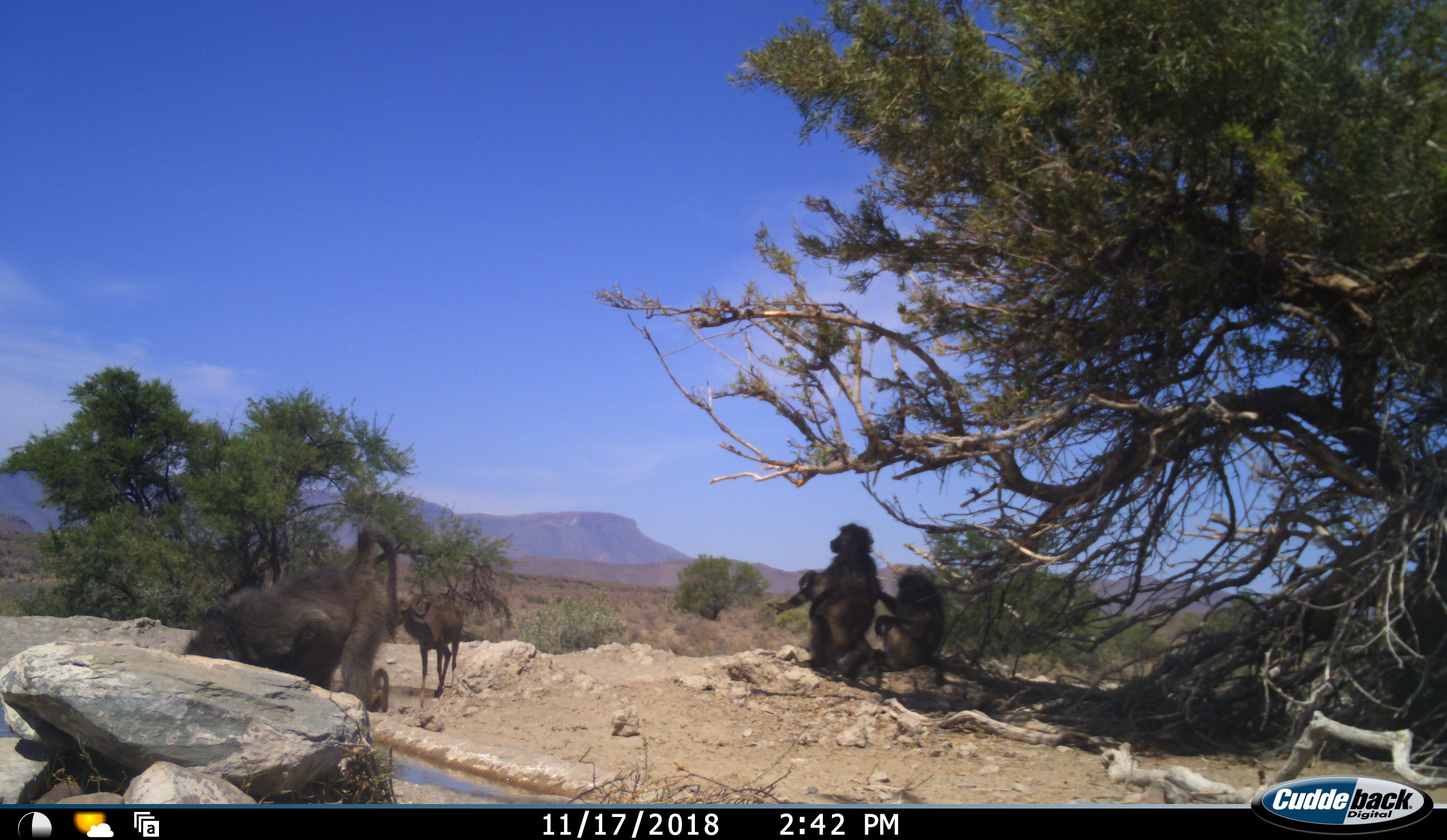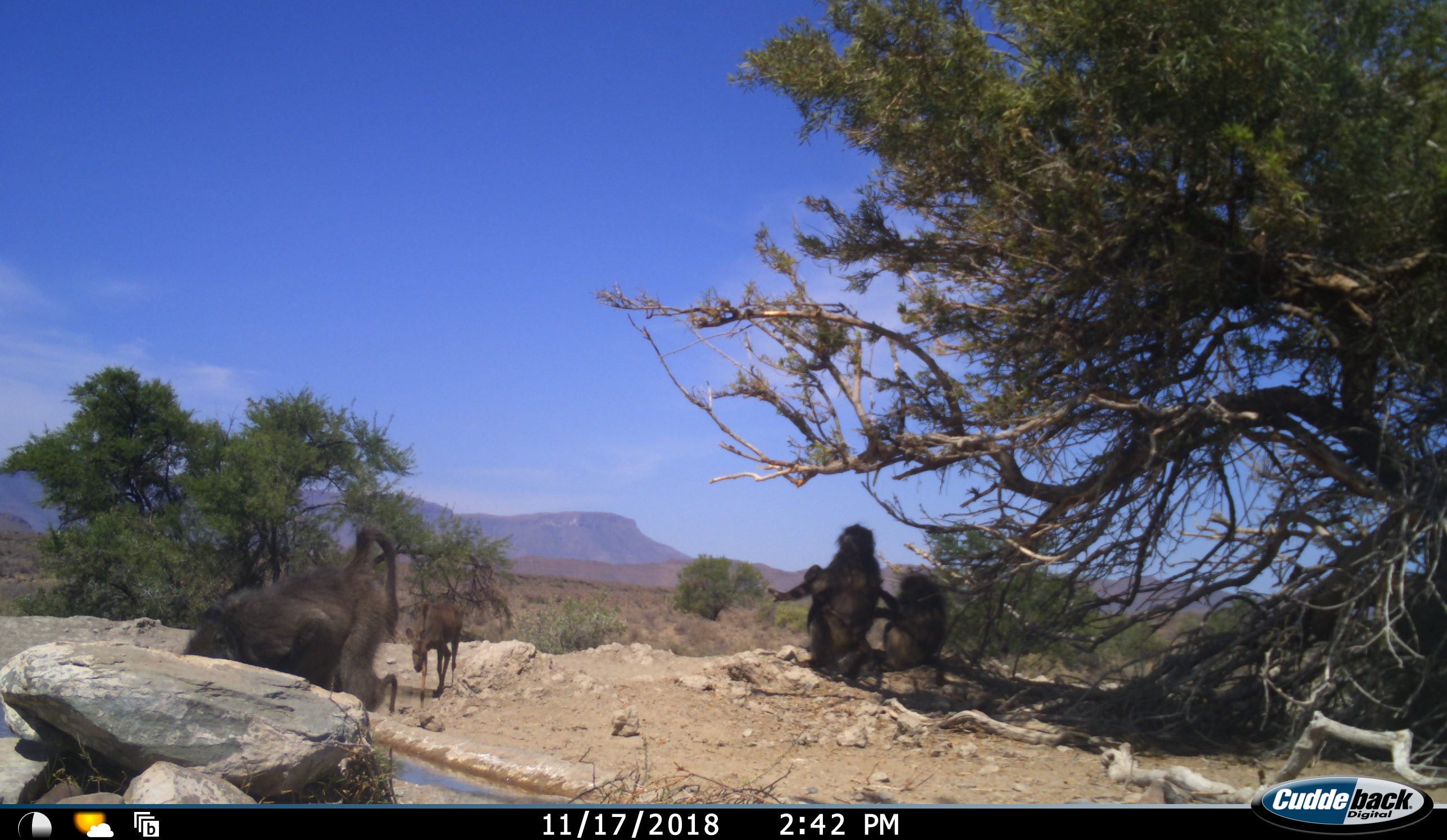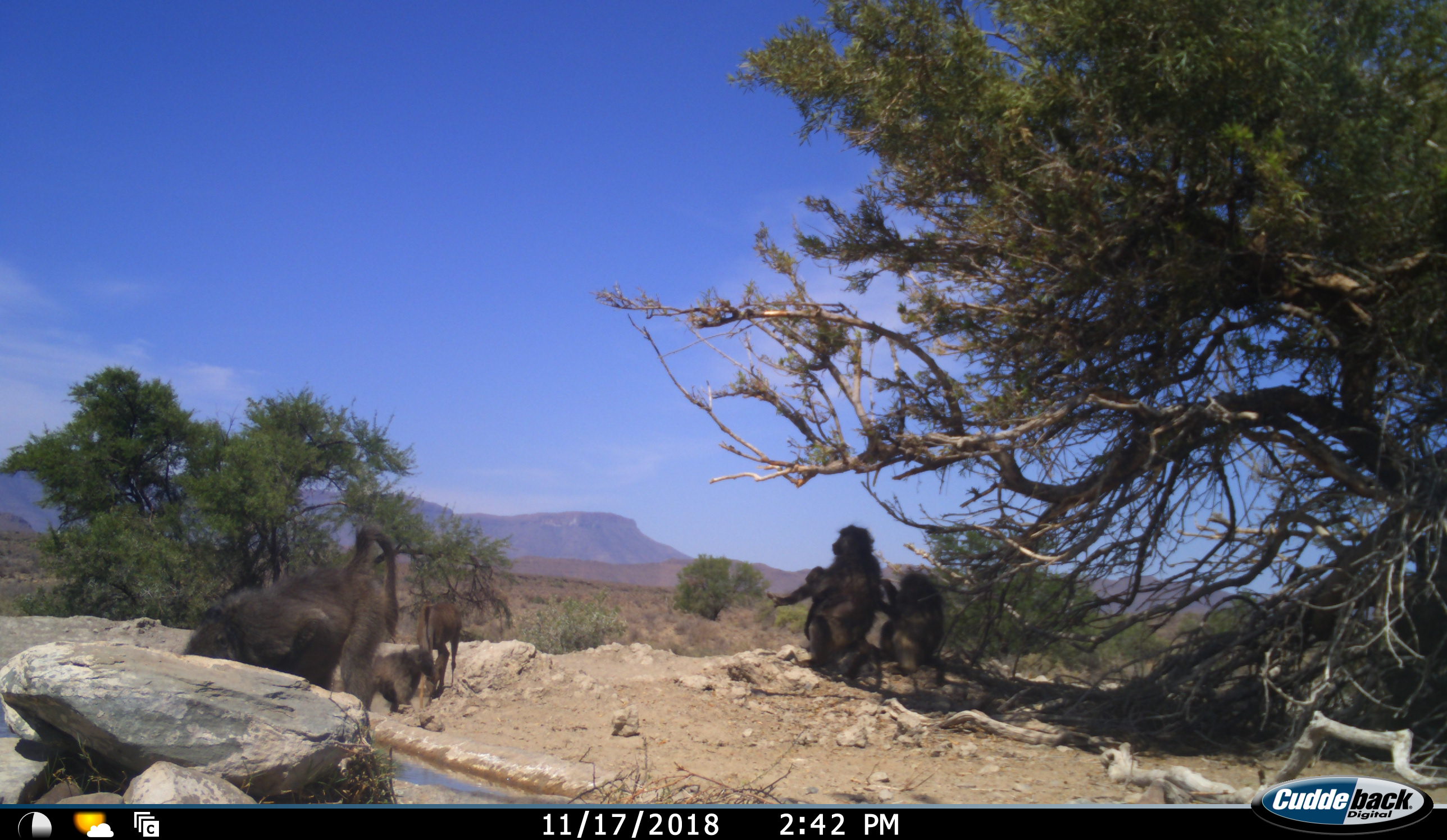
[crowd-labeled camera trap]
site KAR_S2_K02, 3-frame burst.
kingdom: Animalia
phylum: Chordata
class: Mammalia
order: Primates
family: Cercopithecidae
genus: Papio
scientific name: Papio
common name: baboon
Baboon (Papio), count 5. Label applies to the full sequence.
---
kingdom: Animalia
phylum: Chordata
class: Mammalia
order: Artiodactyla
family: Bovidae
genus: Tragelaphus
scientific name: Tragelaphus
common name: kudu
Kudu (Tragelaphus), count 1. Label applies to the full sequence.